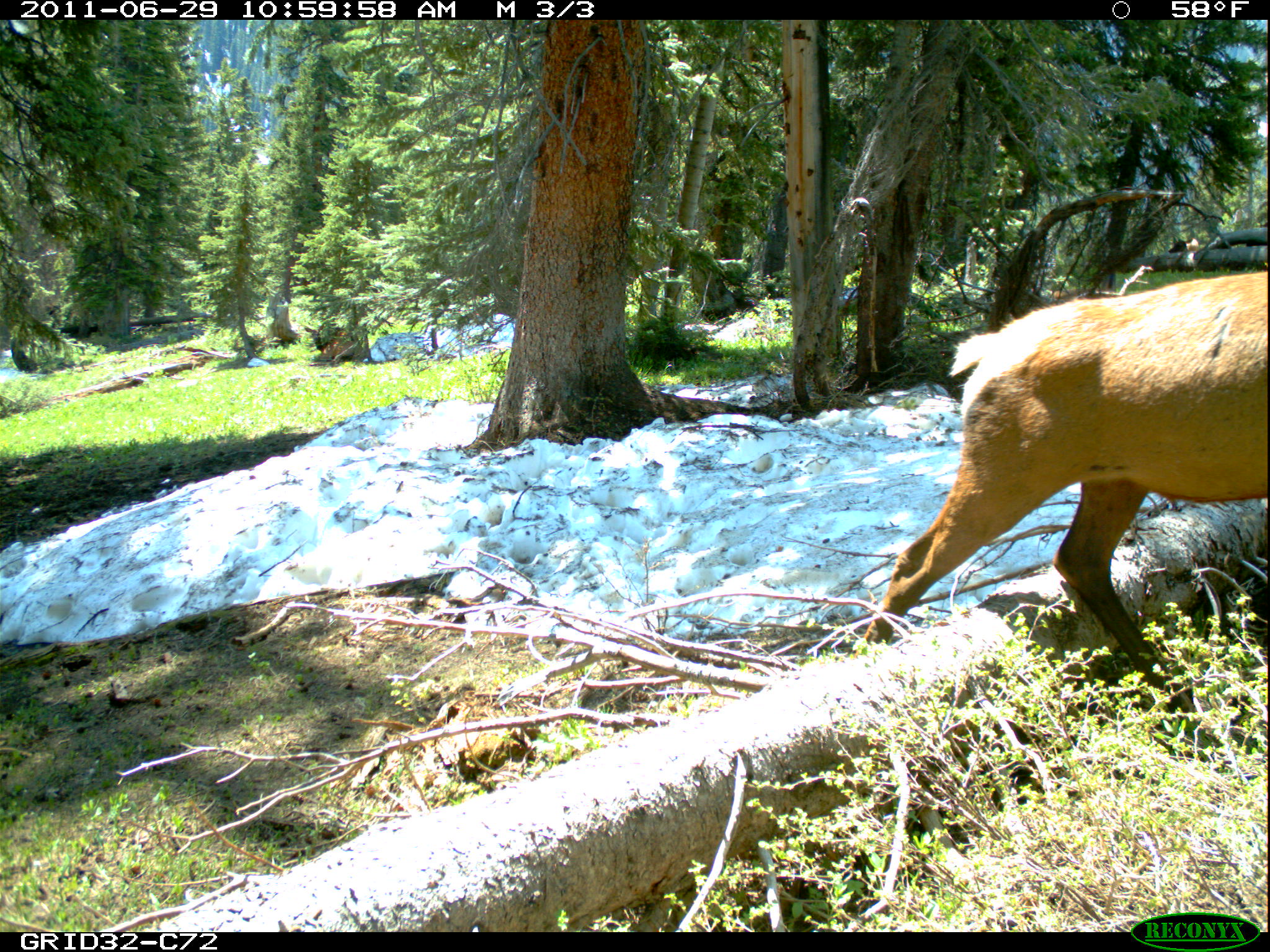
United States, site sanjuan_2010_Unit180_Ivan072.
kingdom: Animalia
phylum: Chordata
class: Mammalia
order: Artiodactyla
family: Cervidae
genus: Cervus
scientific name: Cervus elaphus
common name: red deer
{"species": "Cervus elaphus (red deer)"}